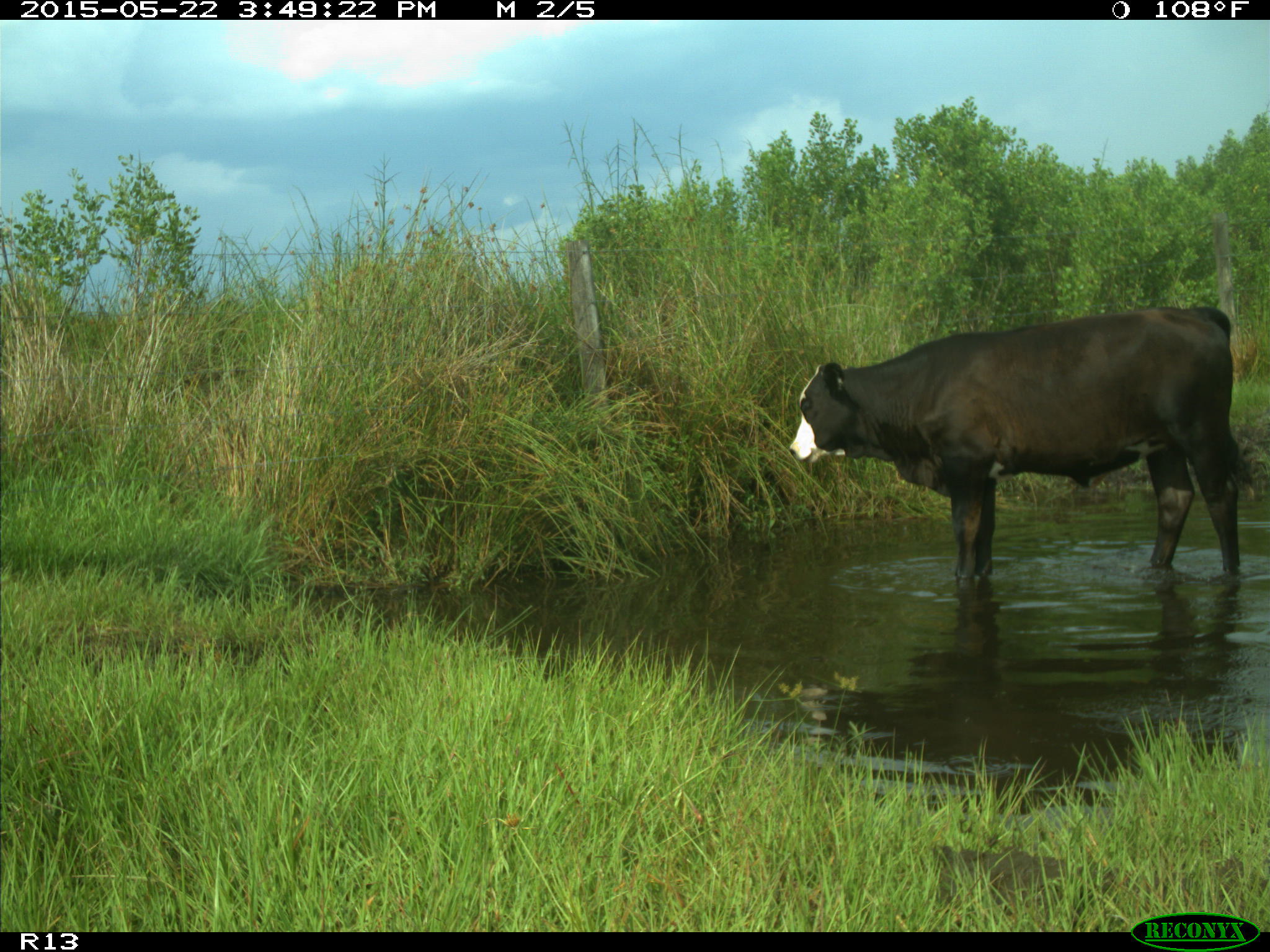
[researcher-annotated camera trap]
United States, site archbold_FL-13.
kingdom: Animalia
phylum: Chordata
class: Mammalia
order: Artiodactyla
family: Bovidae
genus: Bos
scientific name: Bos taurus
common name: domestic cow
Bos taurus (domestic cow).